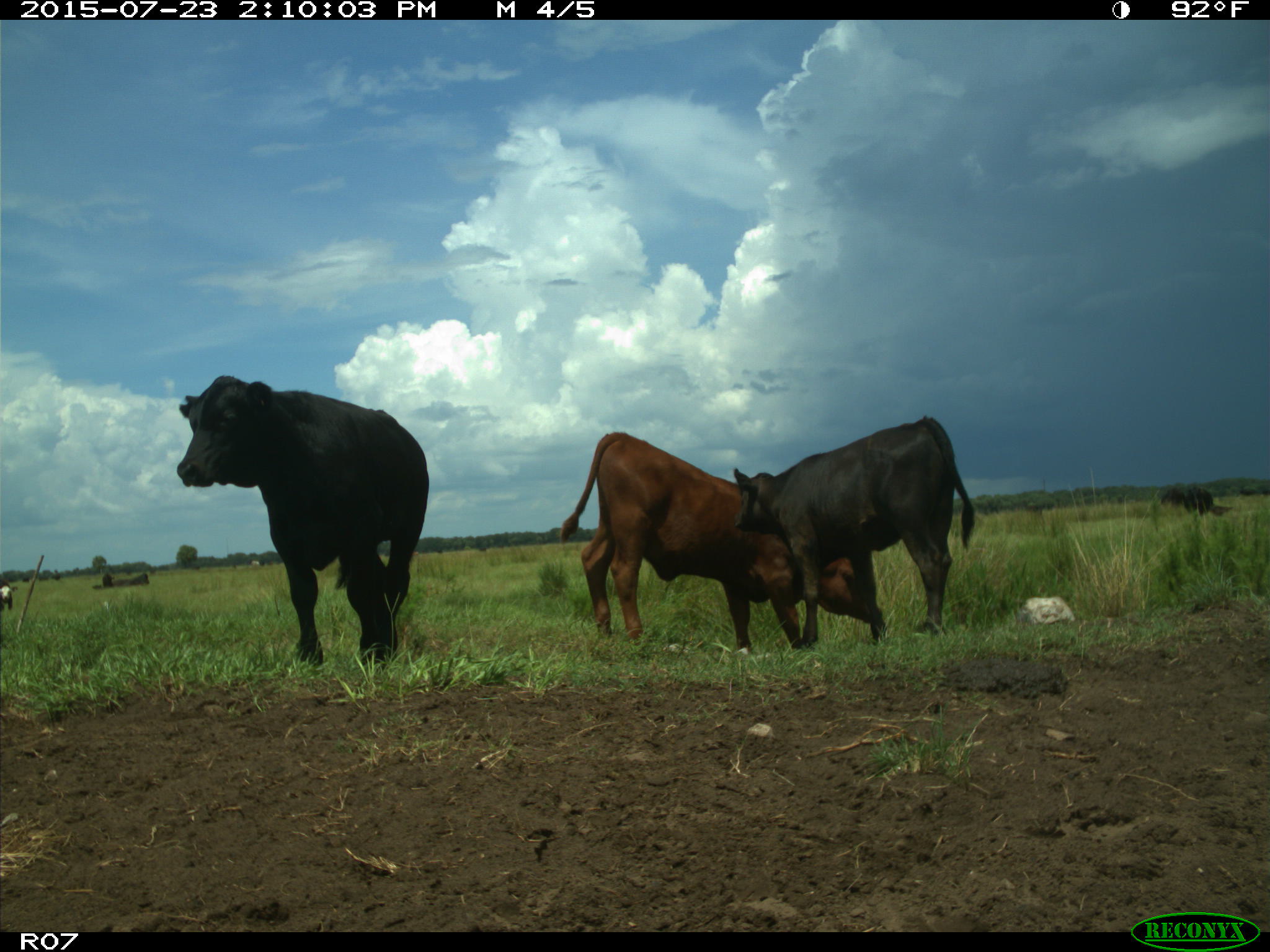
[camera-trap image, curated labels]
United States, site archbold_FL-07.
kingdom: Animalia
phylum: Chordata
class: Mammalia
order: Artiodactyla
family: Bovidae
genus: Bos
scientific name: Bos taurus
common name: domestic cow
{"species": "Bos taurus (domestic cow)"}